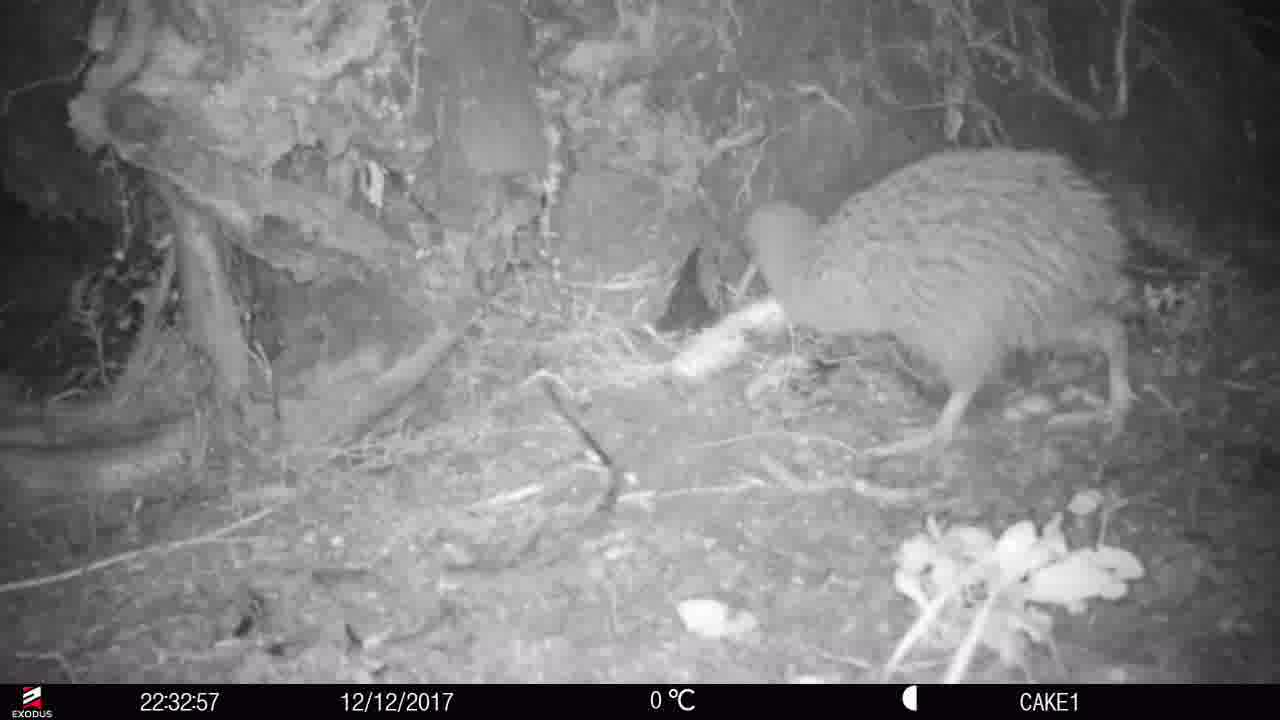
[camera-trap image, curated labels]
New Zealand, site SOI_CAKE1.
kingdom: Animalia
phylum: Chordata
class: Aves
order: Apterygiformes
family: Apterygidae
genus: Apteryx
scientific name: Apteryx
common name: kiwi